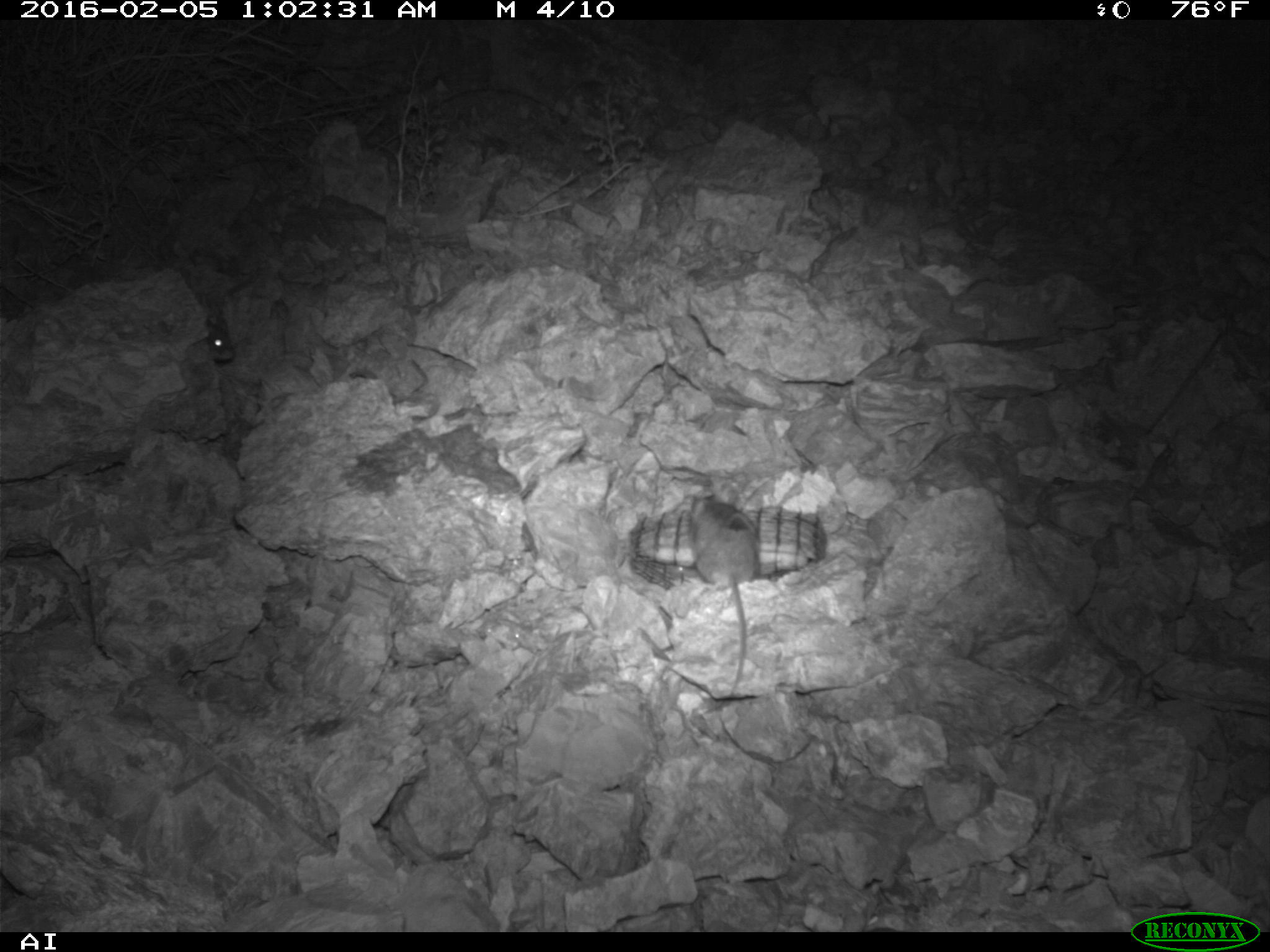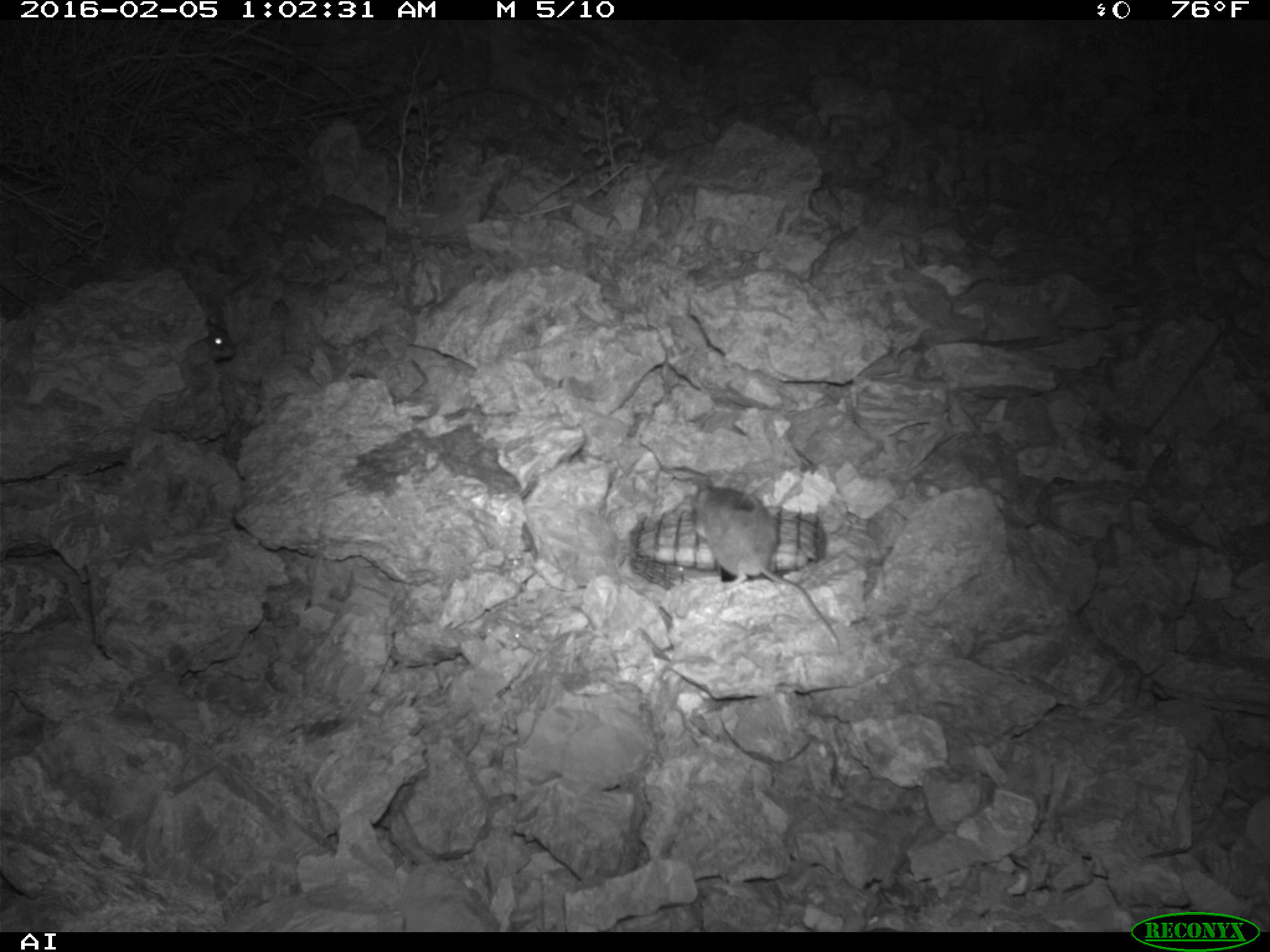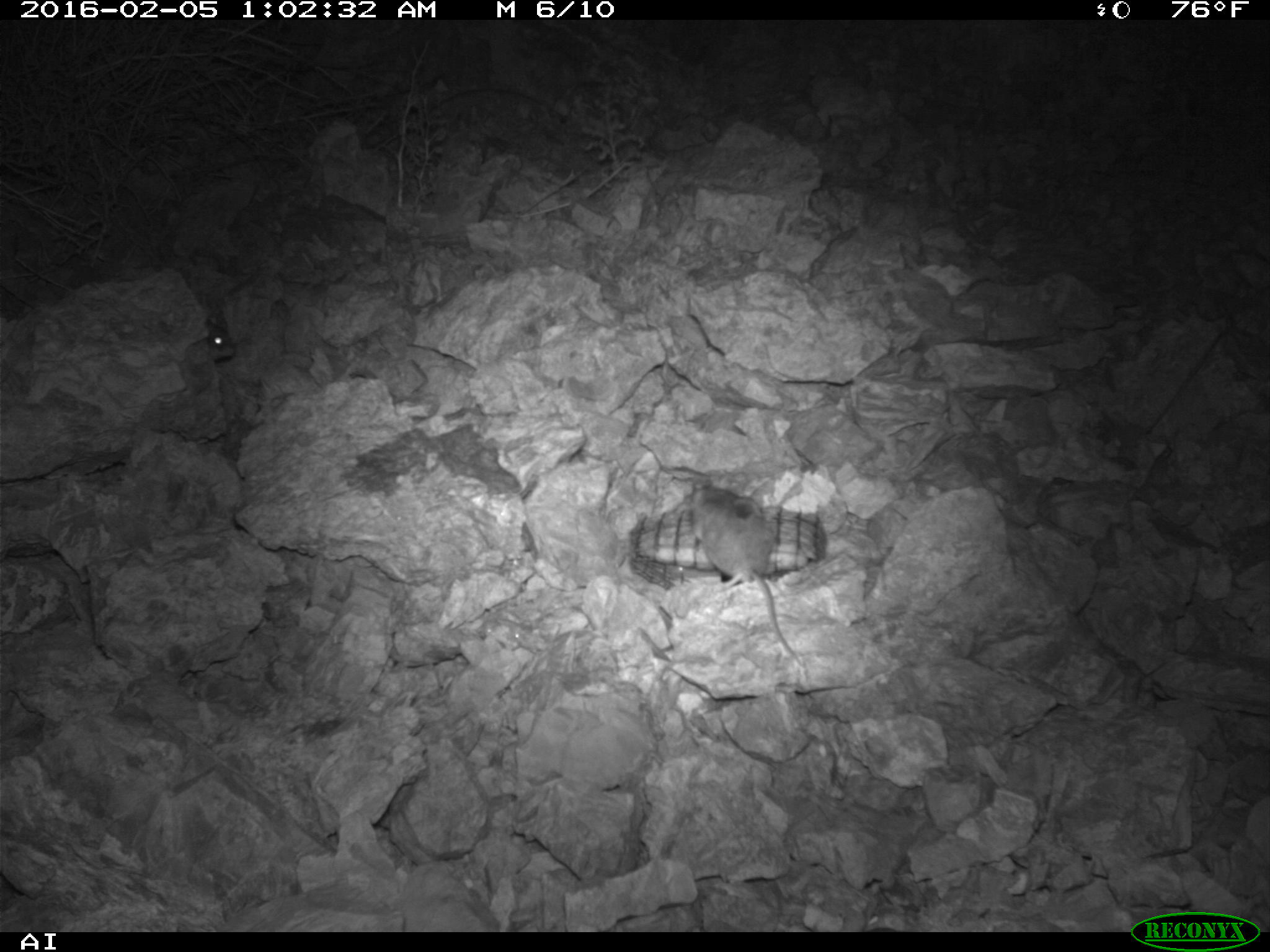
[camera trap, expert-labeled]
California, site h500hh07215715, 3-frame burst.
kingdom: Animalia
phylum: Chordata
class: Mammalia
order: Rodentia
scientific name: Rodentia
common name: rodent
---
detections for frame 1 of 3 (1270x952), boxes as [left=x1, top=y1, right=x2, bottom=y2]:
rodent: [left=686, top=494, right=760, bottom=692]; [left=205, top=315, right=233, bottom=363]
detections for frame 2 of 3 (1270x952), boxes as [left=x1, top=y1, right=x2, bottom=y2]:
rodent: [left=684, top=479, right=841, bottom=648]; [left=203, top=315, right=234, bottom=358]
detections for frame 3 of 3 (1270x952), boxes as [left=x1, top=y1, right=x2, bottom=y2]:
rodent: [left=686, top=480, right=809, bottom=668]; [left=203, top=315, right=234, bottom=359]